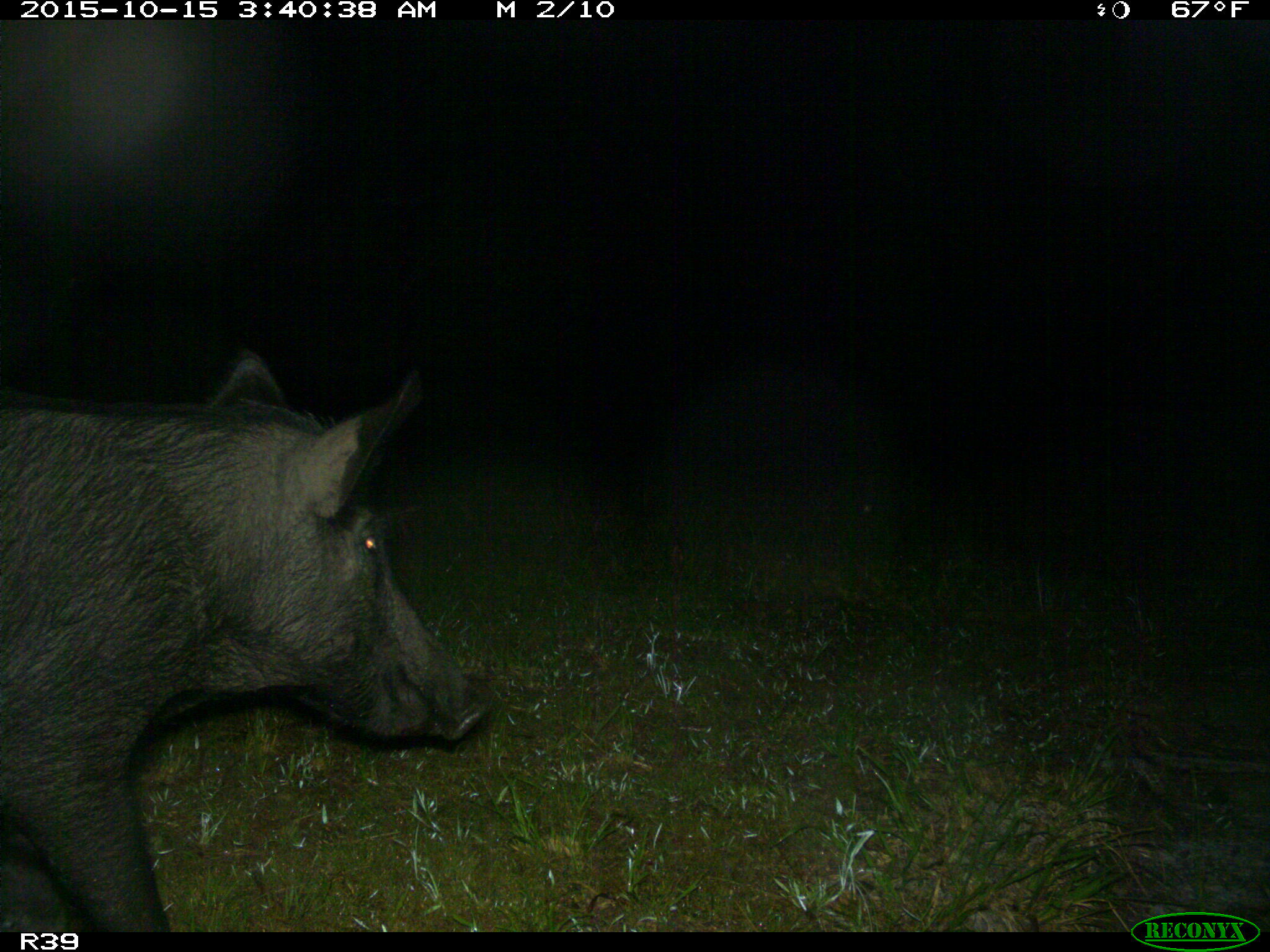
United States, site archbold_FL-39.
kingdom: Animalia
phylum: Chordata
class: Mammalia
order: Artiodactyla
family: Suidae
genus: Sus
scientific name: Sus scrofa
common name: wild boar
Sus scrofa (wild boar).